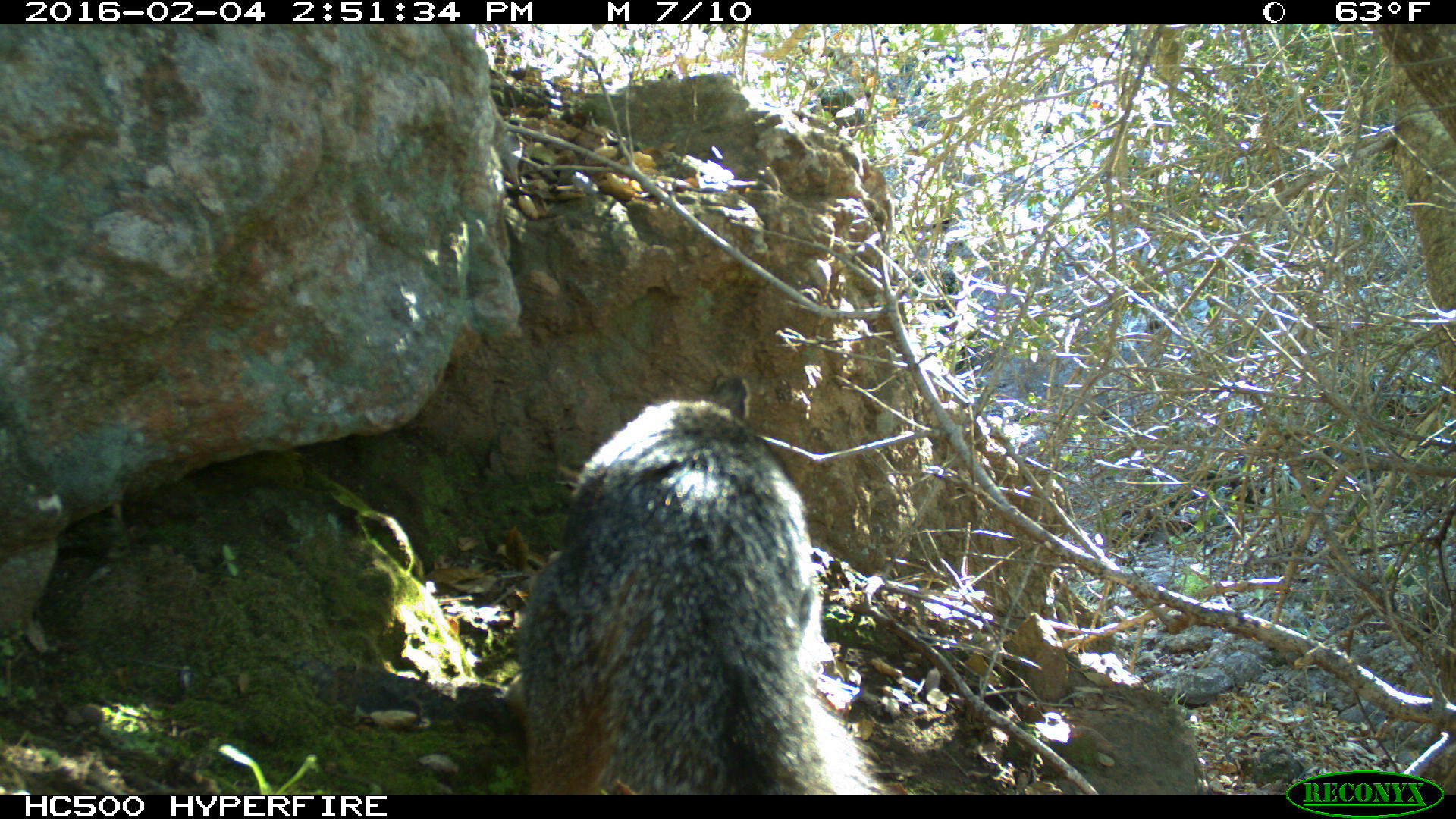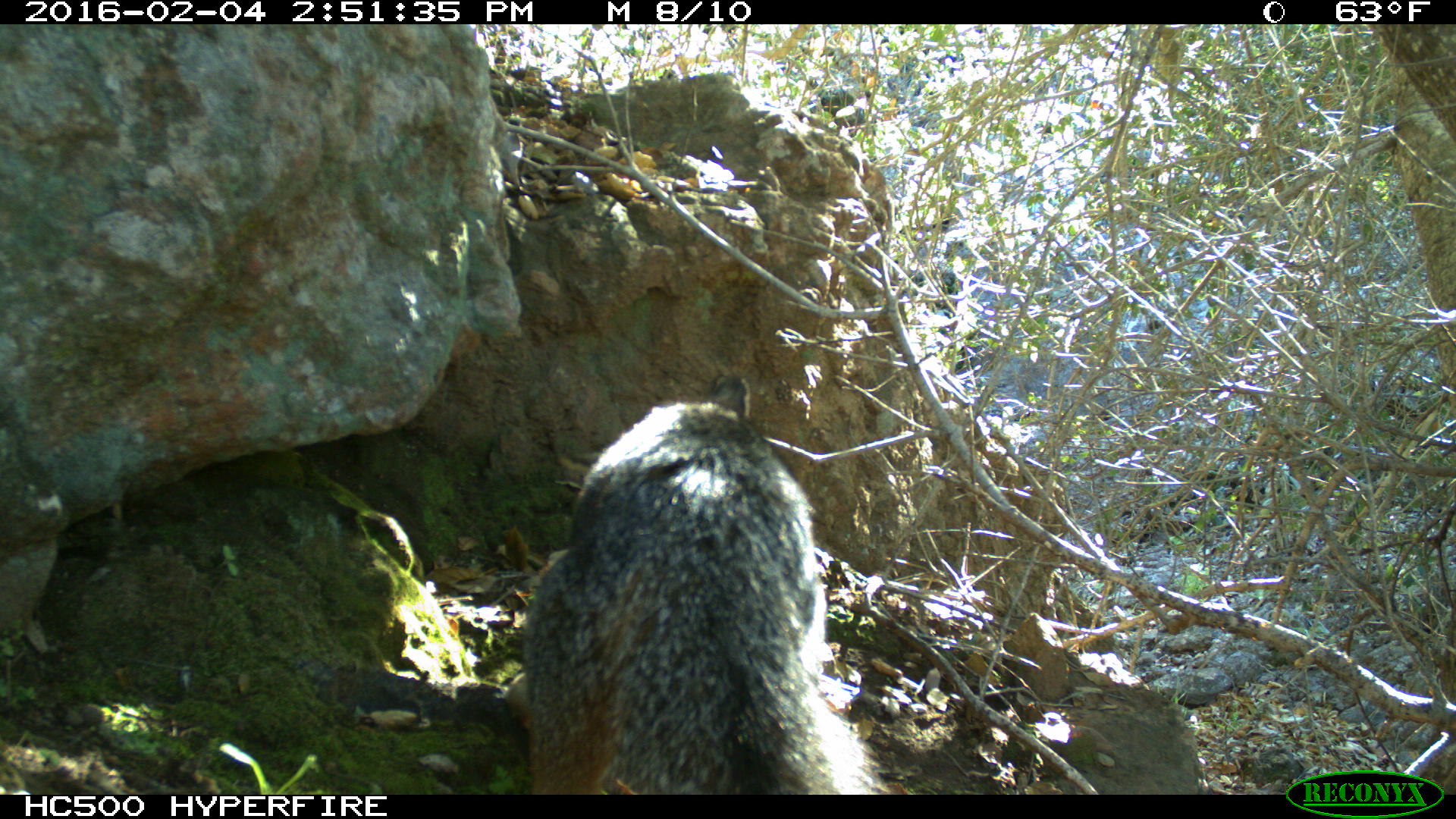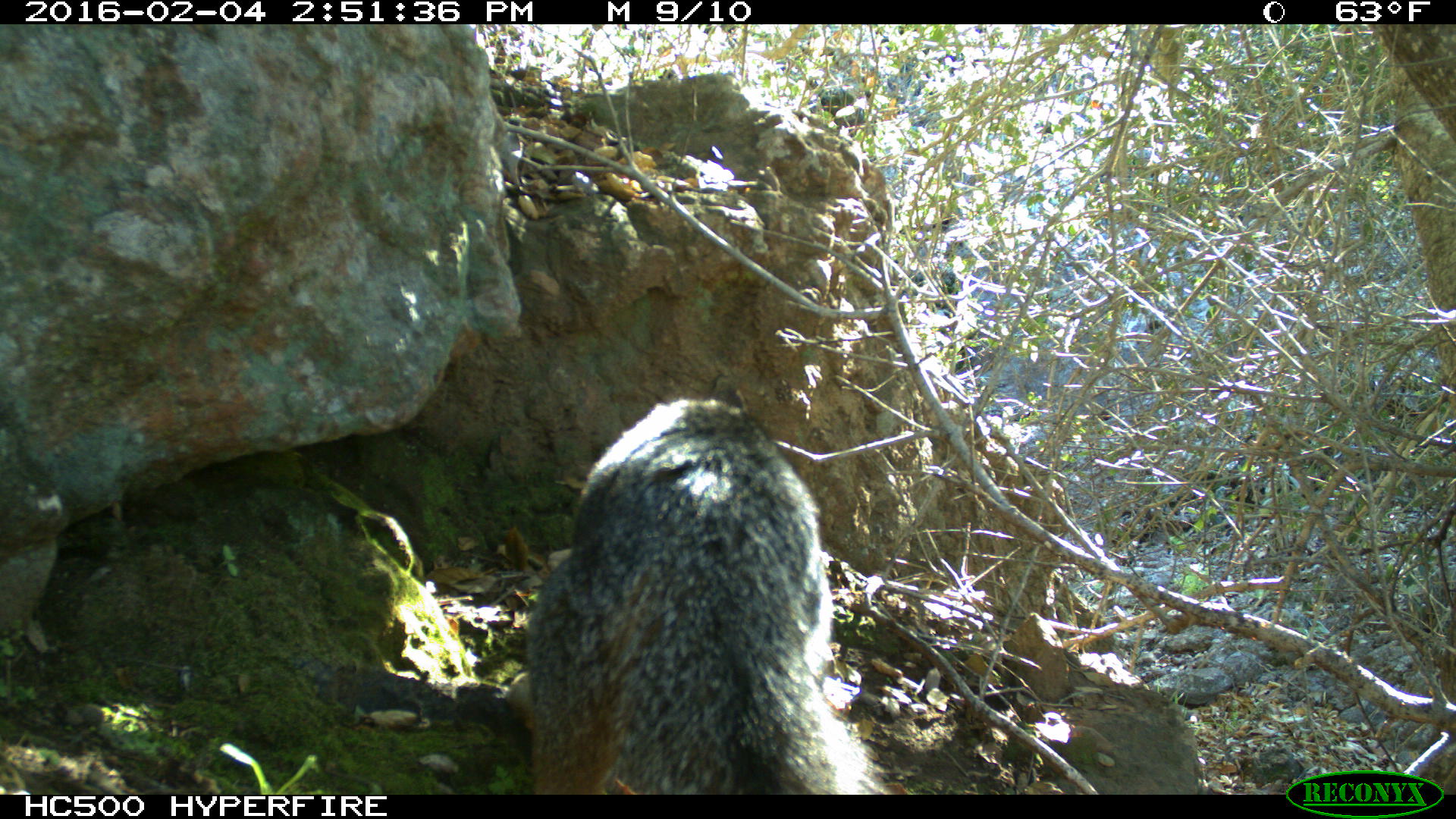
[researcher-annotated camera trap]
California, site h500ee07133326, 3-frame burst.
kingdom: Animalia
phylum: Chordata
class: Mammalia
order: Carnivora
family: Canidae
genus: Urocyon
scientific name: Urocyon littoralis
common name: island fox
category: fox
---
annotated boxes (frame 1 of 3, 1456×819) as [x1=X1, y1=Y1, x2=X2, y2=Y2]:
fox: [x1=503, y1=375, x2=890, y2=795]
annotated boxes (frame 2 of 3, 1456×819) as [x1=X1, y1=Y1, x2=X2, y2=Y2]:
fox: [x1=522, y1=377, x2=877, y2=794]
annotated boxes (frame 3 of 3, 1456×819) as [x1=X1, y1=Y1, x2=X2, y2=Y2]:
fox: [x1=508, y1=389, x2=882, y2=795]